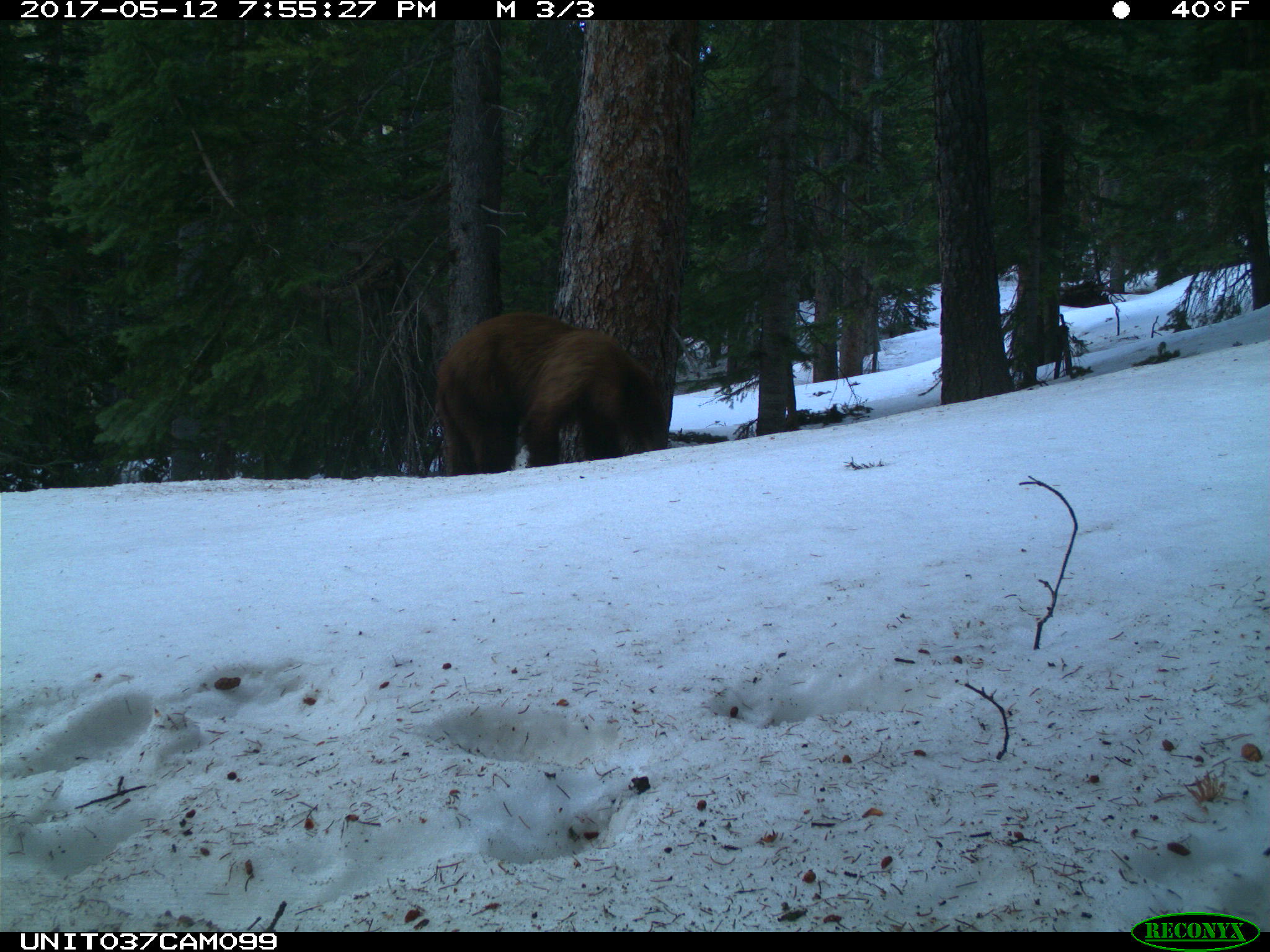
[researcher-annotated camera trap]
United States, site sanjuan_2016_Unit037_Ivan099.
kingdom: Animalia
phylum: Chordata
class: Mammalia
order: Carnivora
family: Ursidae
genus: Ursus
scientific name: Ursus americanus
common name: american black bear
Ursus americanus (american black bear).